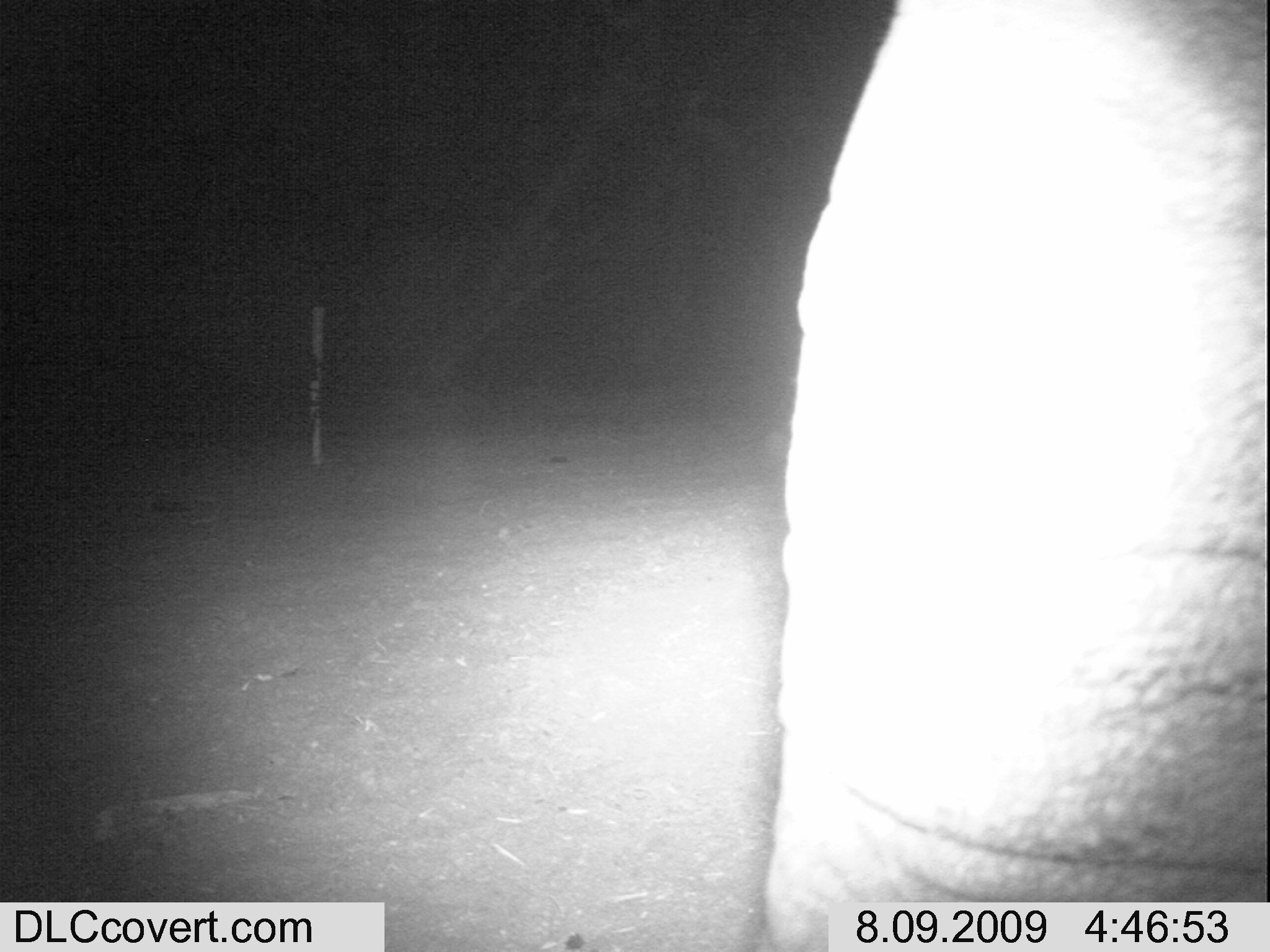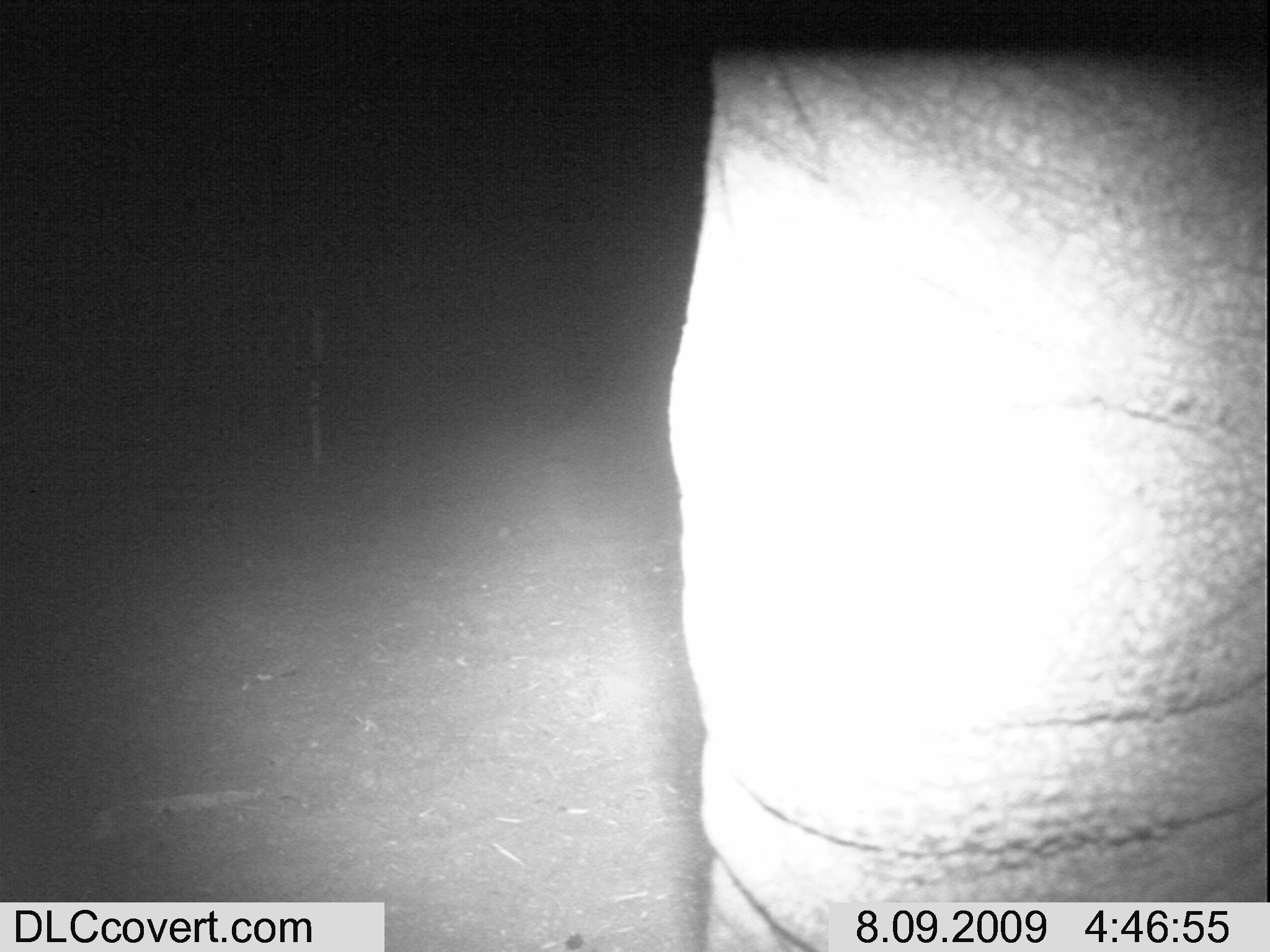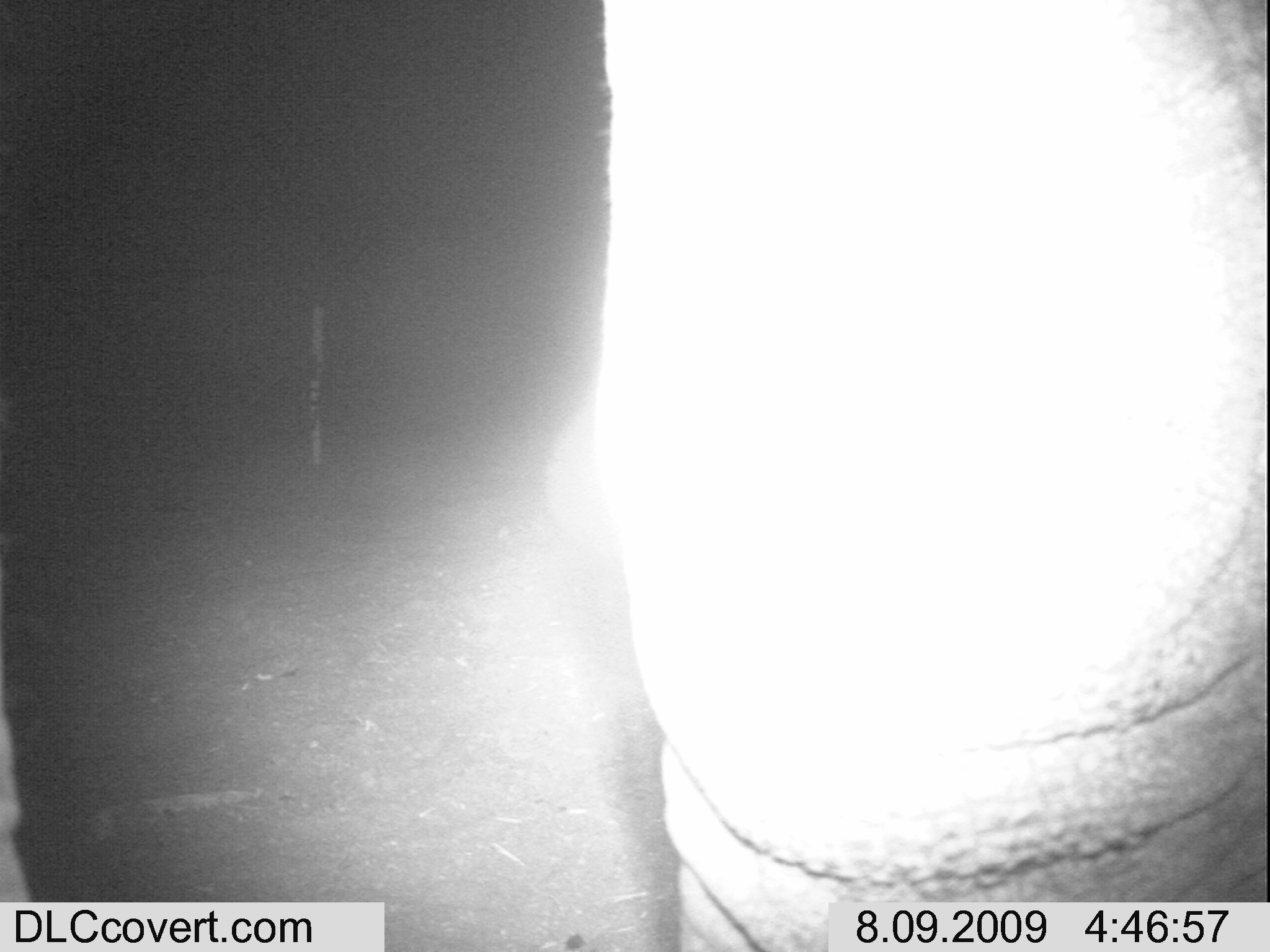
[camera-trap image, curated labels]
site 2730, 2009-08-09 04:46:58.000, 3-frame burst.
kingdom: Animalia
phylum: Chordata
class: Mammalia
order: Proboscidea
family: Elephantidae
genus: Loxodonta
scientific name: Loxodonta africana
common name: african bush elephant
Loxodonta africana (african bush elephant), count 1.